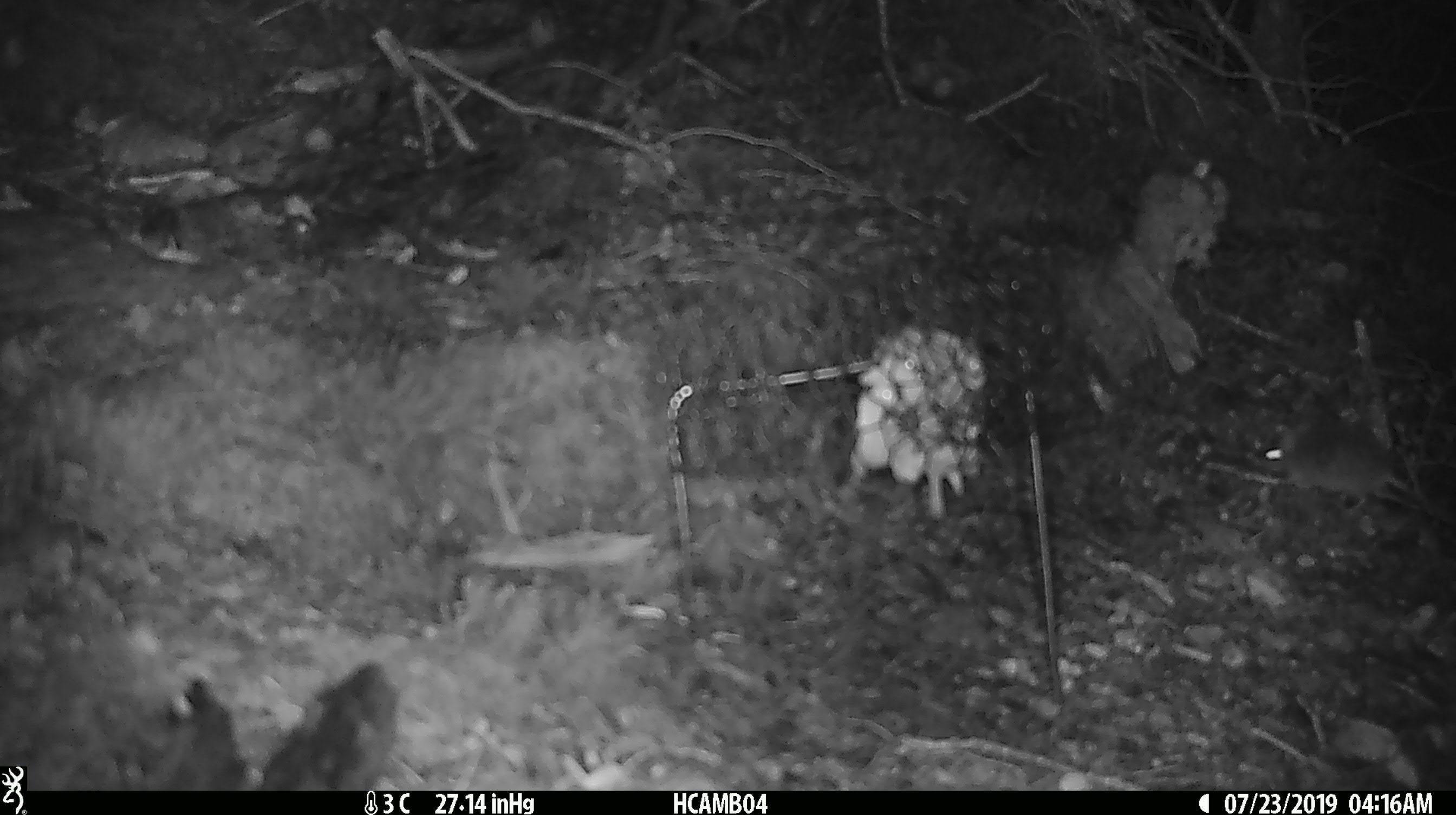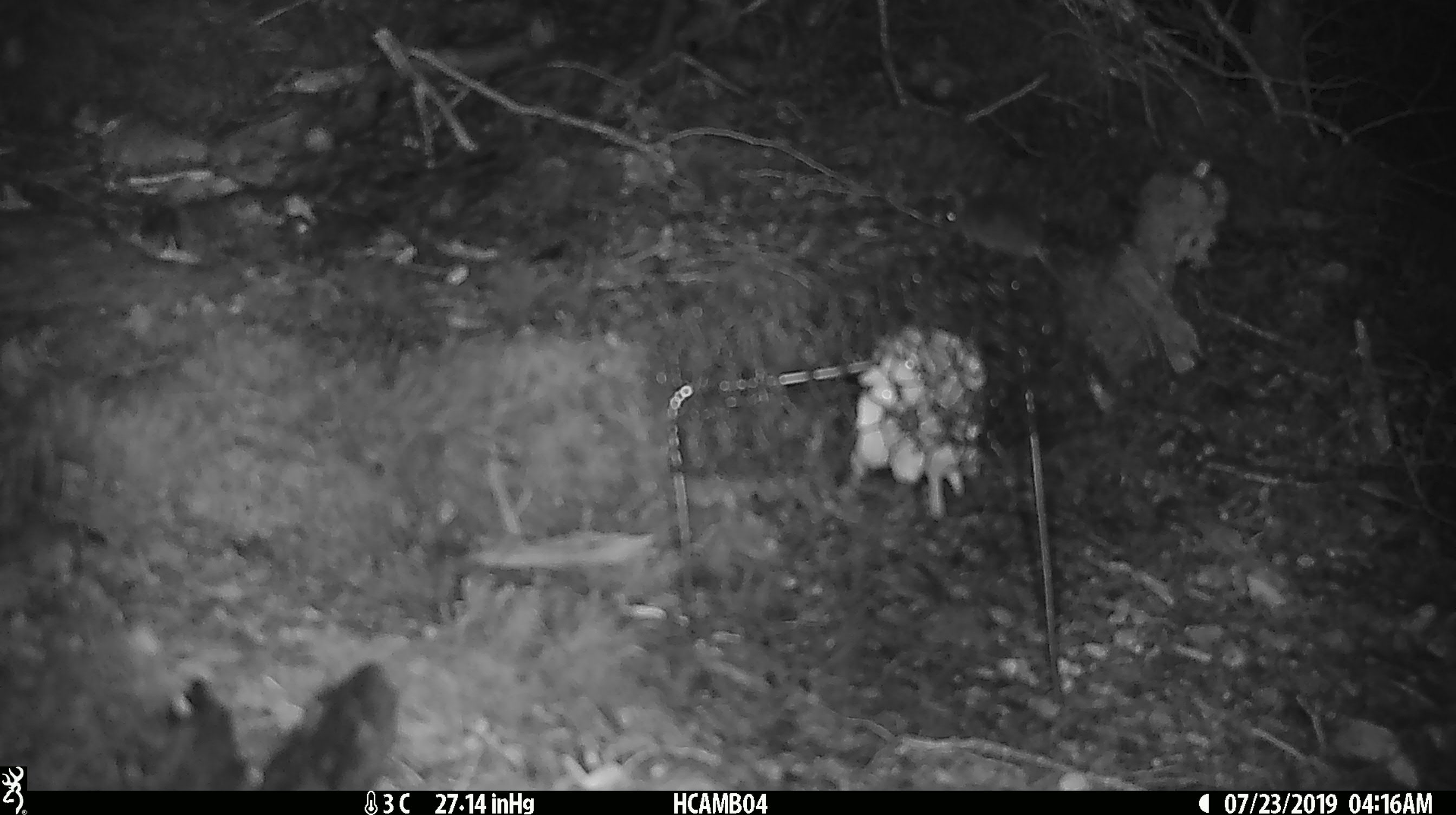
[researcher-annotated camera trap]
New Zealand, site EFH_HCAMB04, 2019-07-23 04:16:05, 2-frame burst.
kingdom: Animalia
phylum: Chordata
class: Mammalia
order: Rodentia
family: Muridae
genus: Mus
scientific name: Mus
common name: mouse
Mouse (Mus).